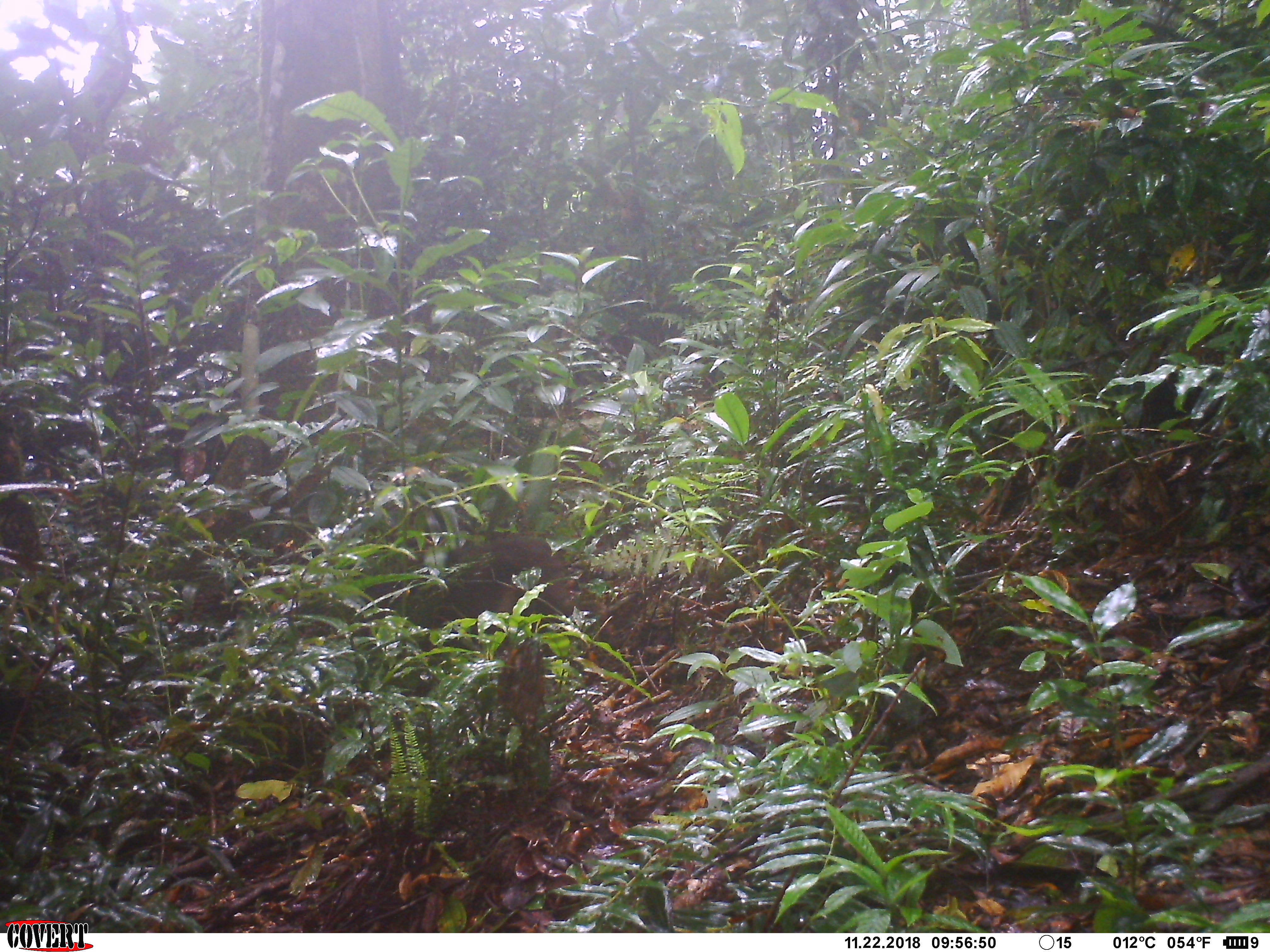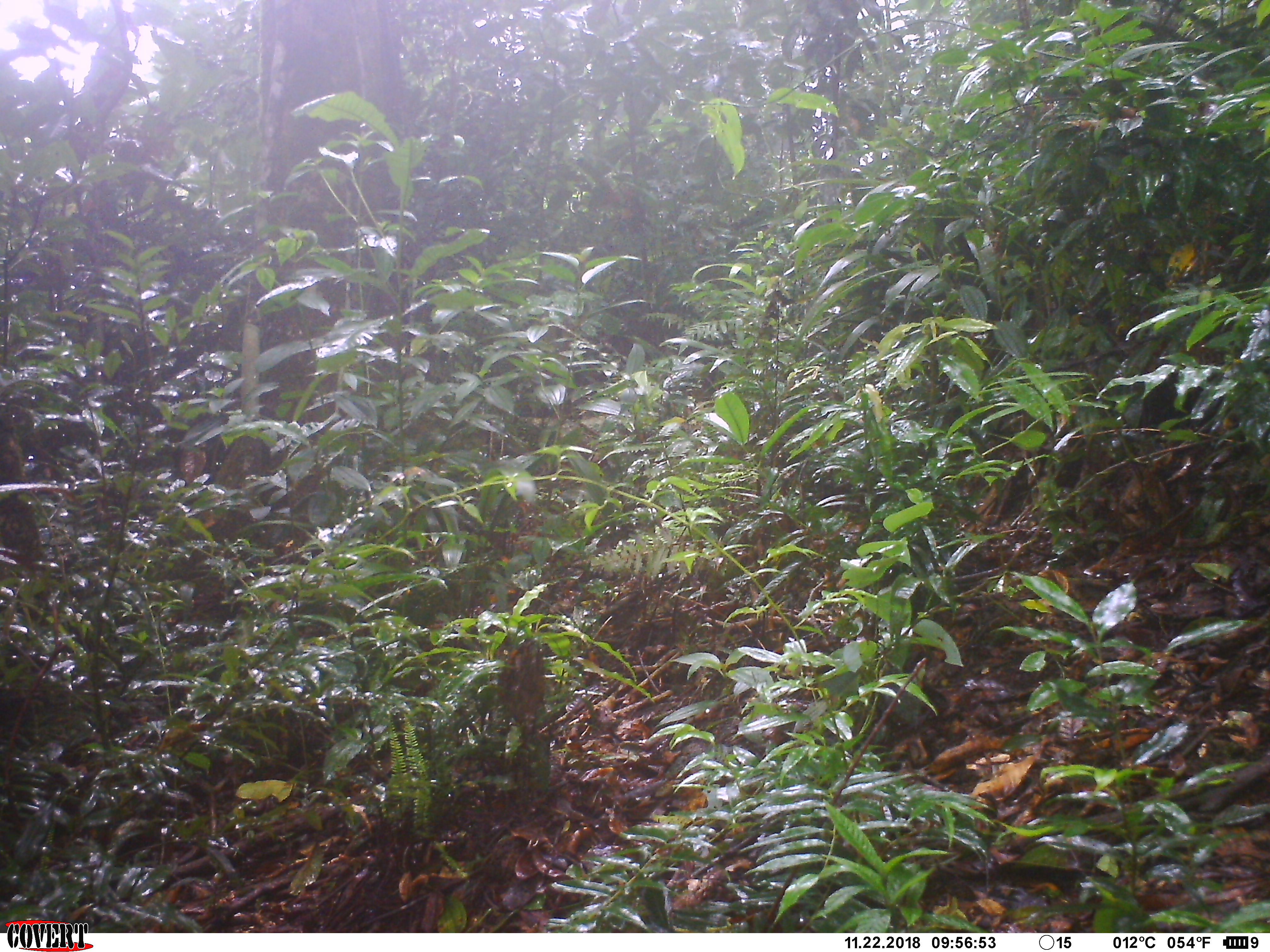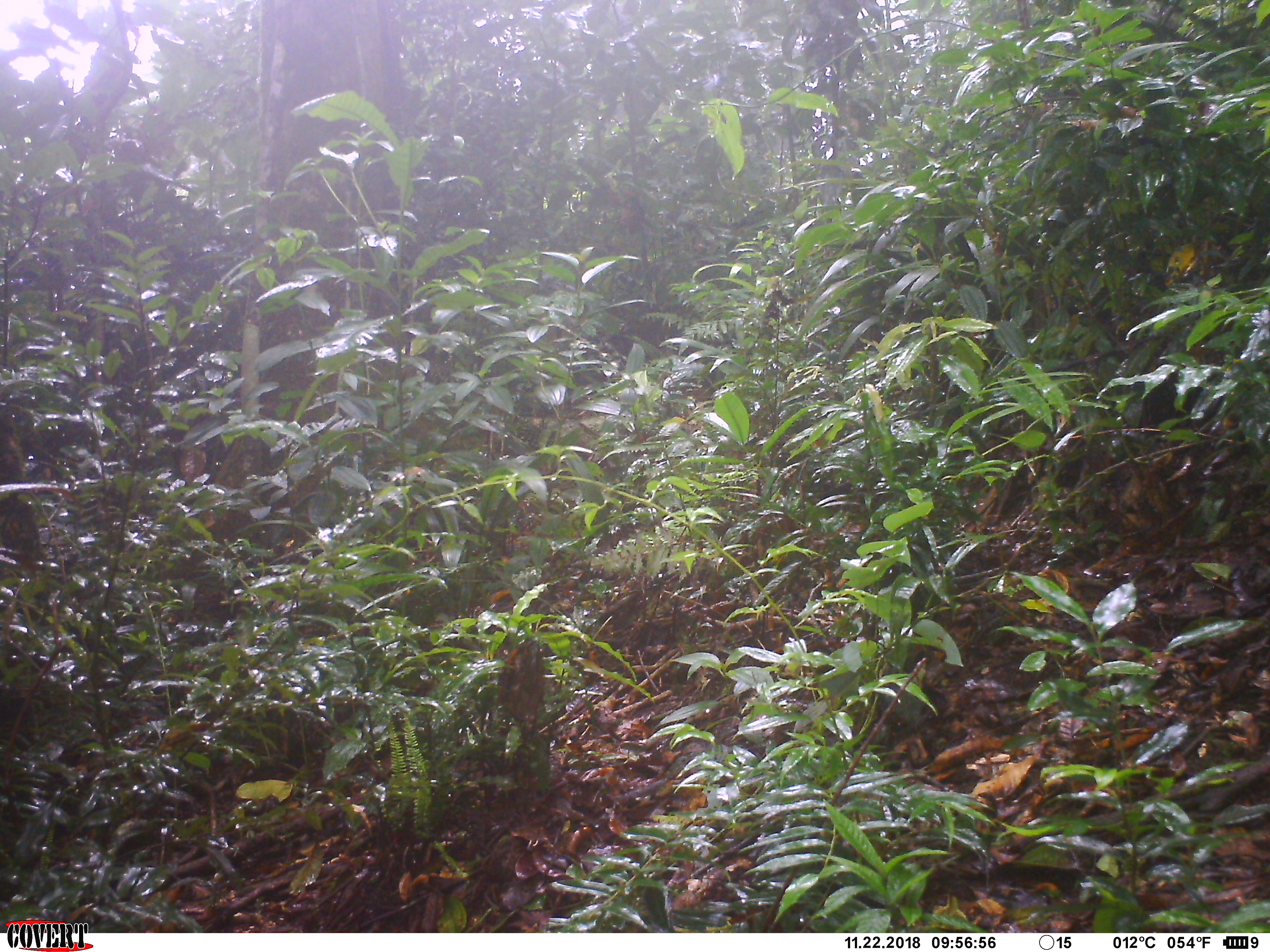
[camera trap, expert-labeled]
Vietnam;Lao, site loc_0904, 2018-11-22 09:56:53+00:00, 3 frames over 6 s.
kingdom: Animalia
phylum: Chordata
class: Mammalia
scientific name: Mammalia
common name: mammal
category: unidentified mammal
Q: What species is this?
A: Unidentified mammal (mammal) (Mammalia).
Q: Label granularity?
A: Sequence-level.